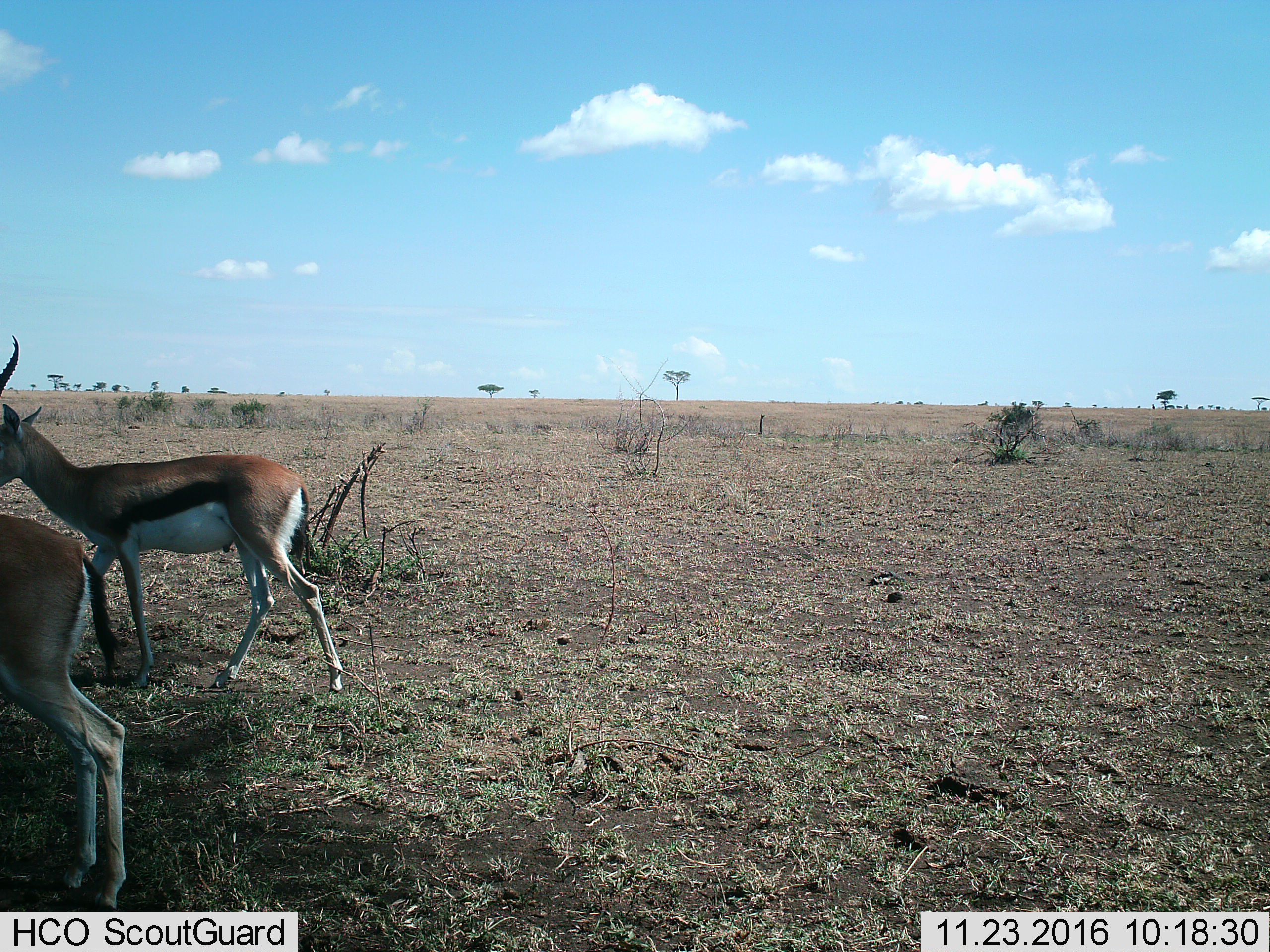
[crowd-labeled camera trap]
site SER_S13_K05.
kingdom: Animalia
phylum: Chordata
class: Mammalia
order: Artiodactyla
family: Bovidae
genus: Eudorcas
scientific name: Eudorcas thomsonii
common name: thomson's gazelle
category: gazellethomsons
Gazellethomsons (thomson's gazelle) (Eudorcas thomsonii), count 2. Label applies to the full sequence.